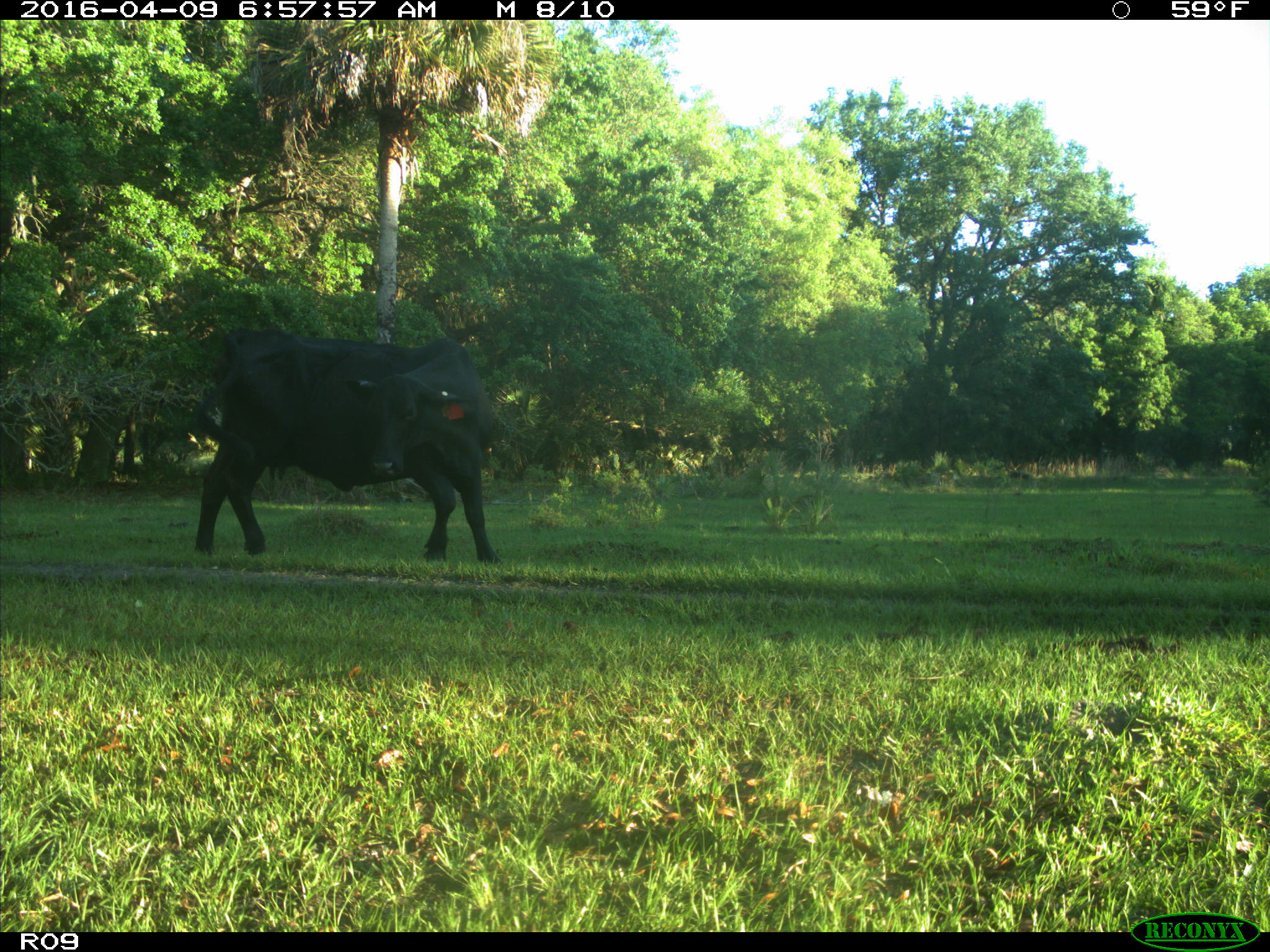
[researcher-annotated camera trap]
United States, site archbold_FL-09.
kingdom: Animalia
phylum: Chordata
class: Mammalia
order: Artiodactyla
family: Bovidae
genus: Bos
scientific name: Bos taurus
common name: domestic cow